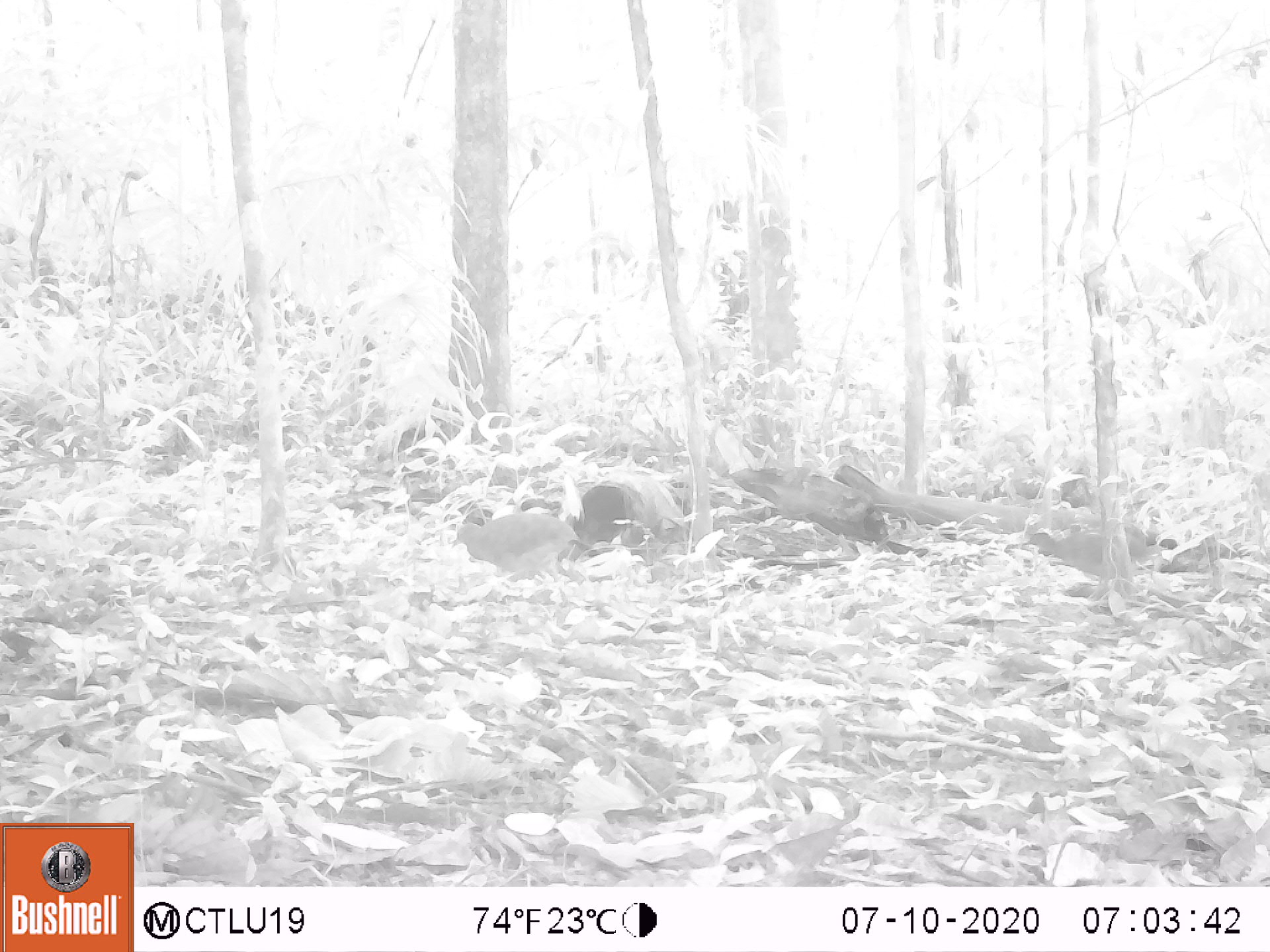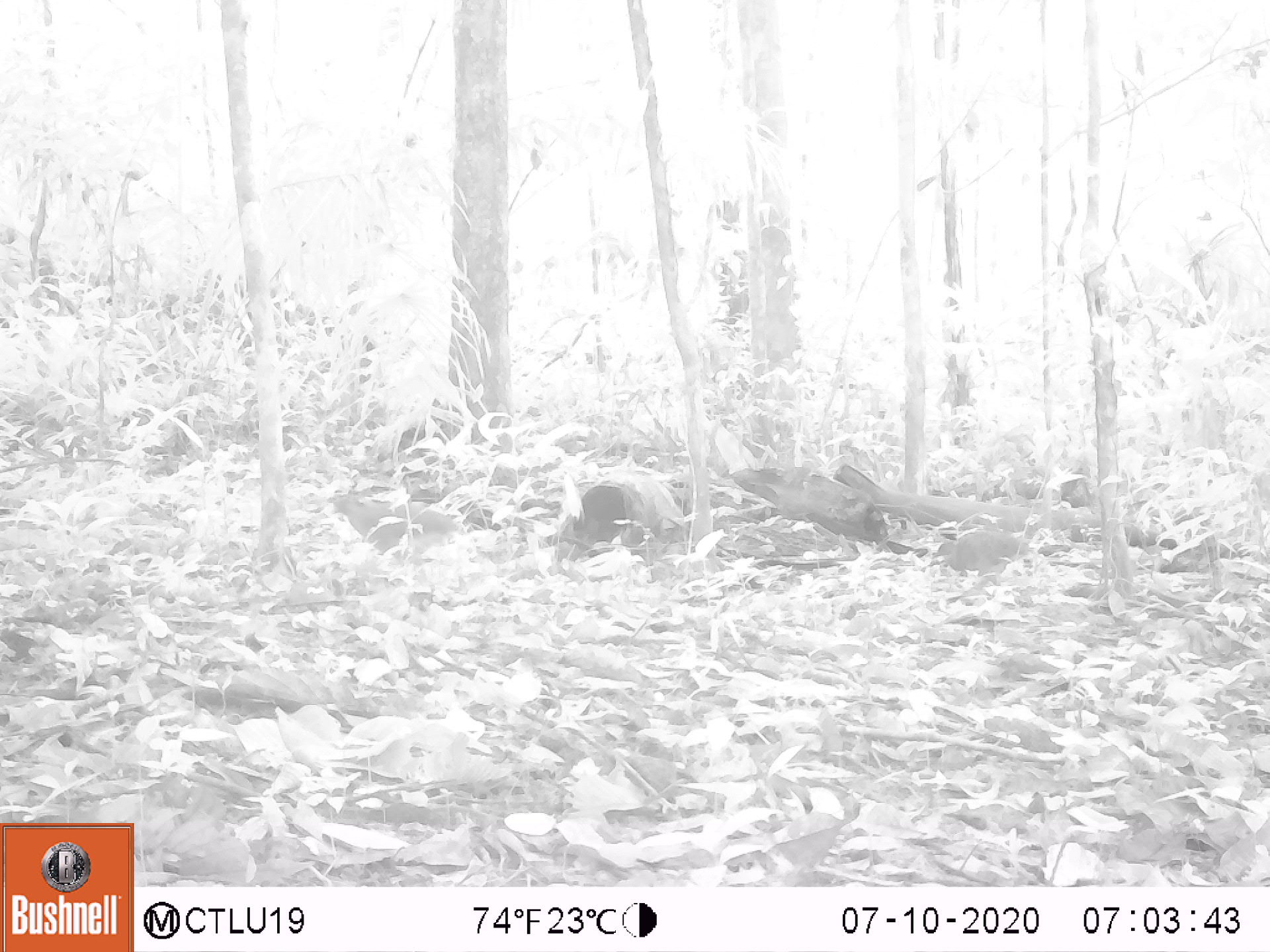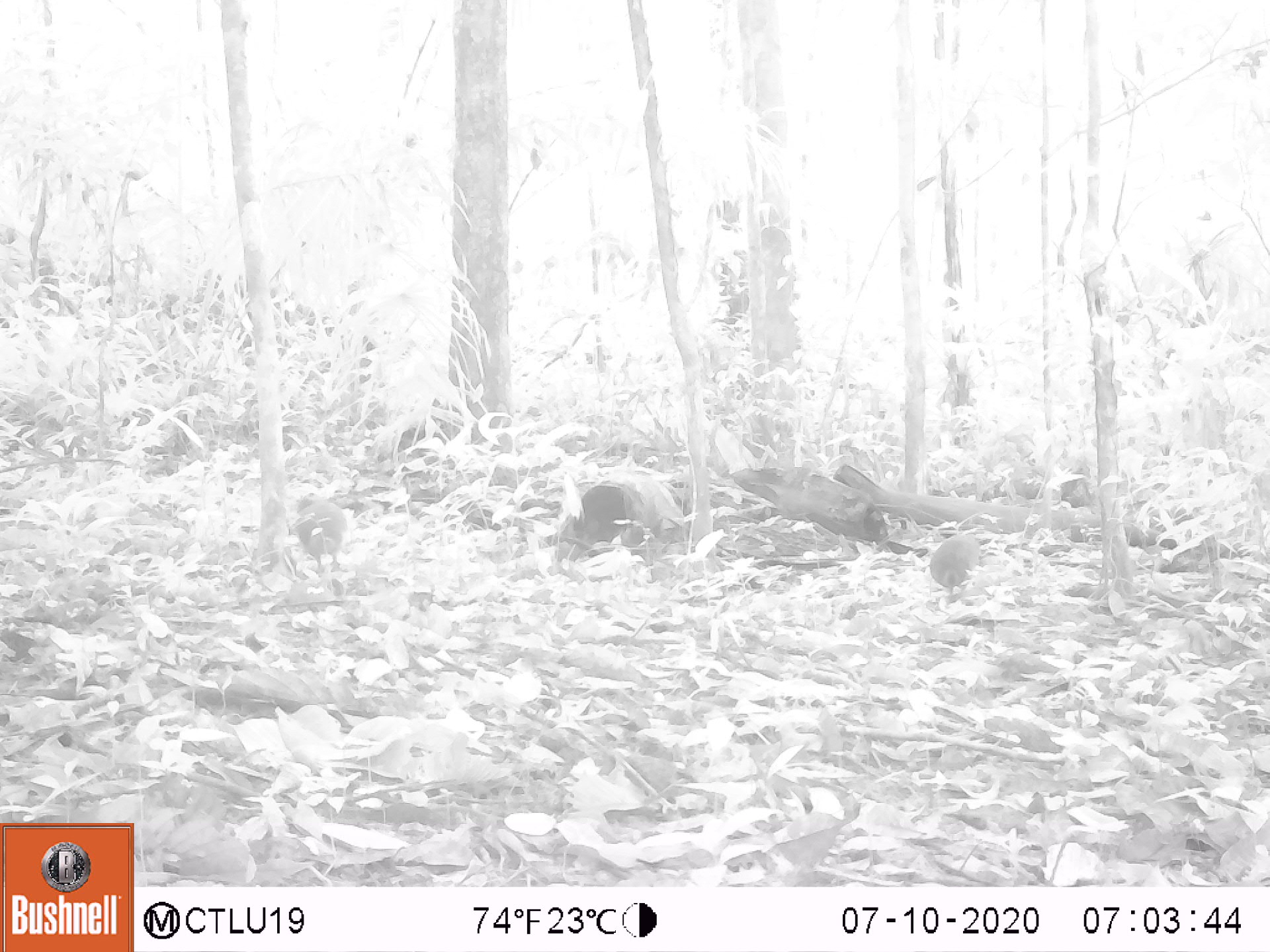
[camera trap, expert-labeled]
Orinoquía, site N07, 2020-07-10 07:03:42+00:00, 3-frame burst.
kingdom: Animalia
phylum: Chordata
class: Aves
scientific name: Aves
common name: bird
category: unknown bird